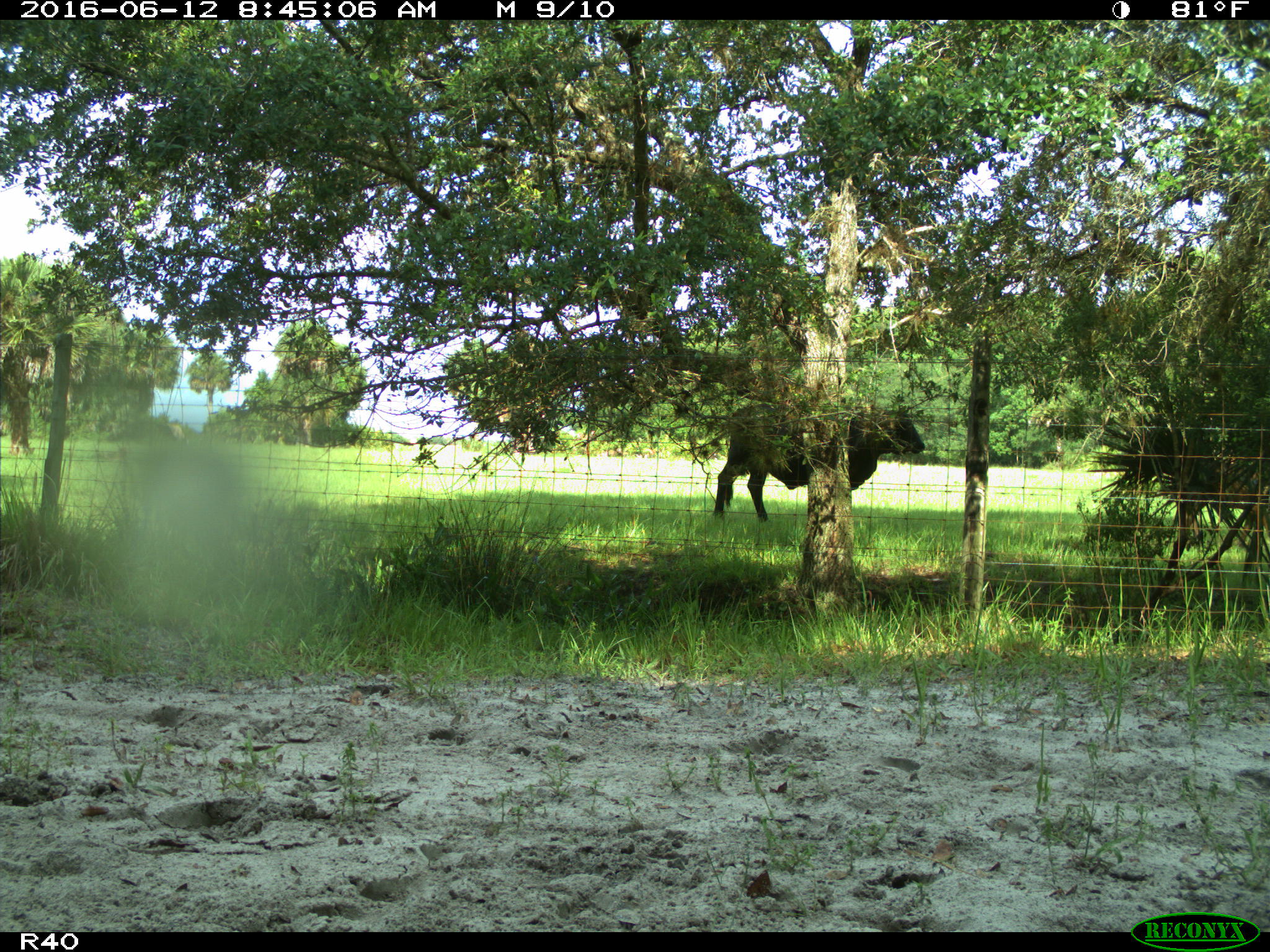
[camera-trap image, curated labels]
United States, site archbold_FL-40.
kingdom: Animalia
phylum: Chordata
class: Mammalia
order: Artiodactyla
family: Bovidae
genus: Bos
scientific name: Bos taurus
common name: domestic cow